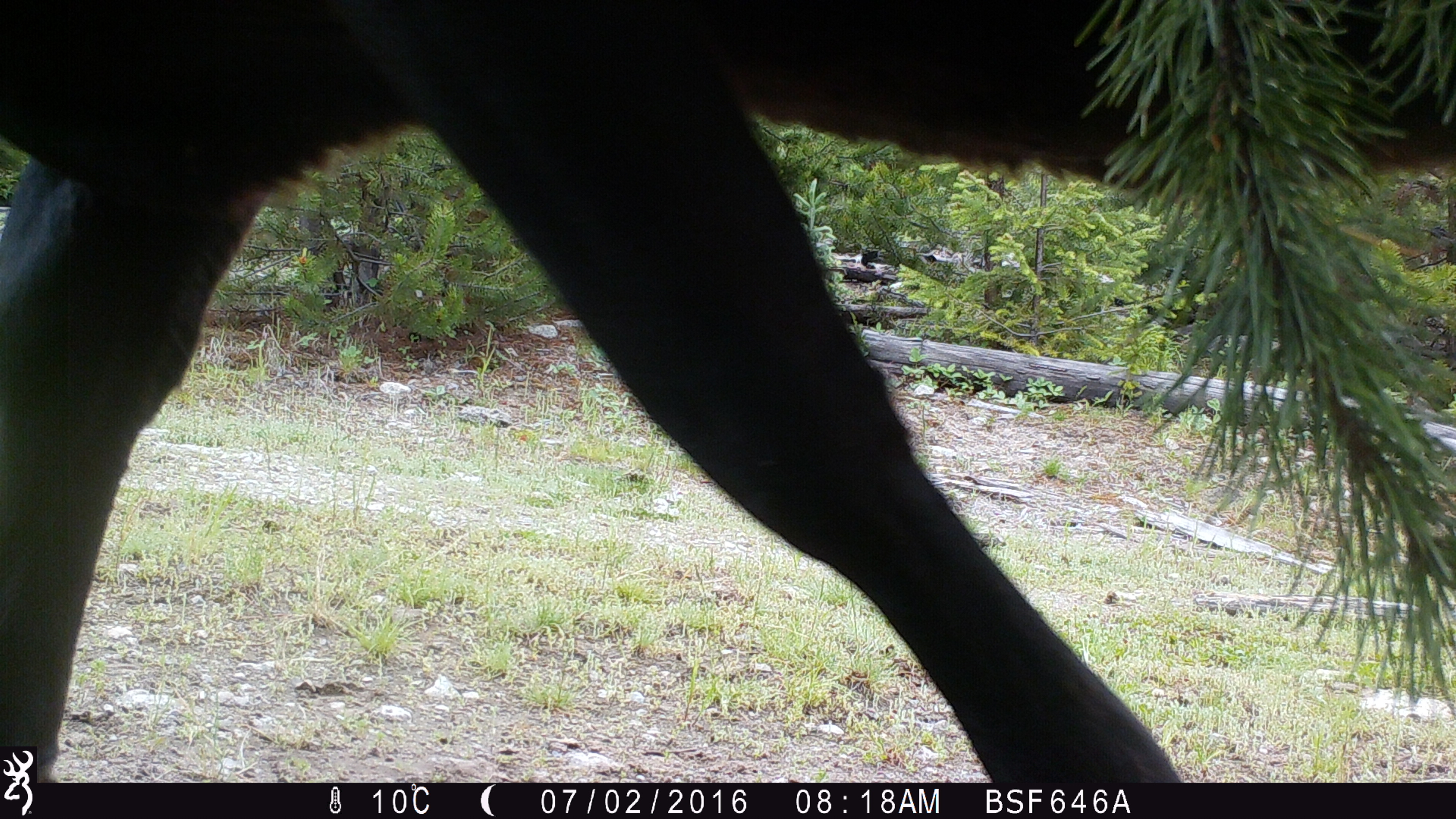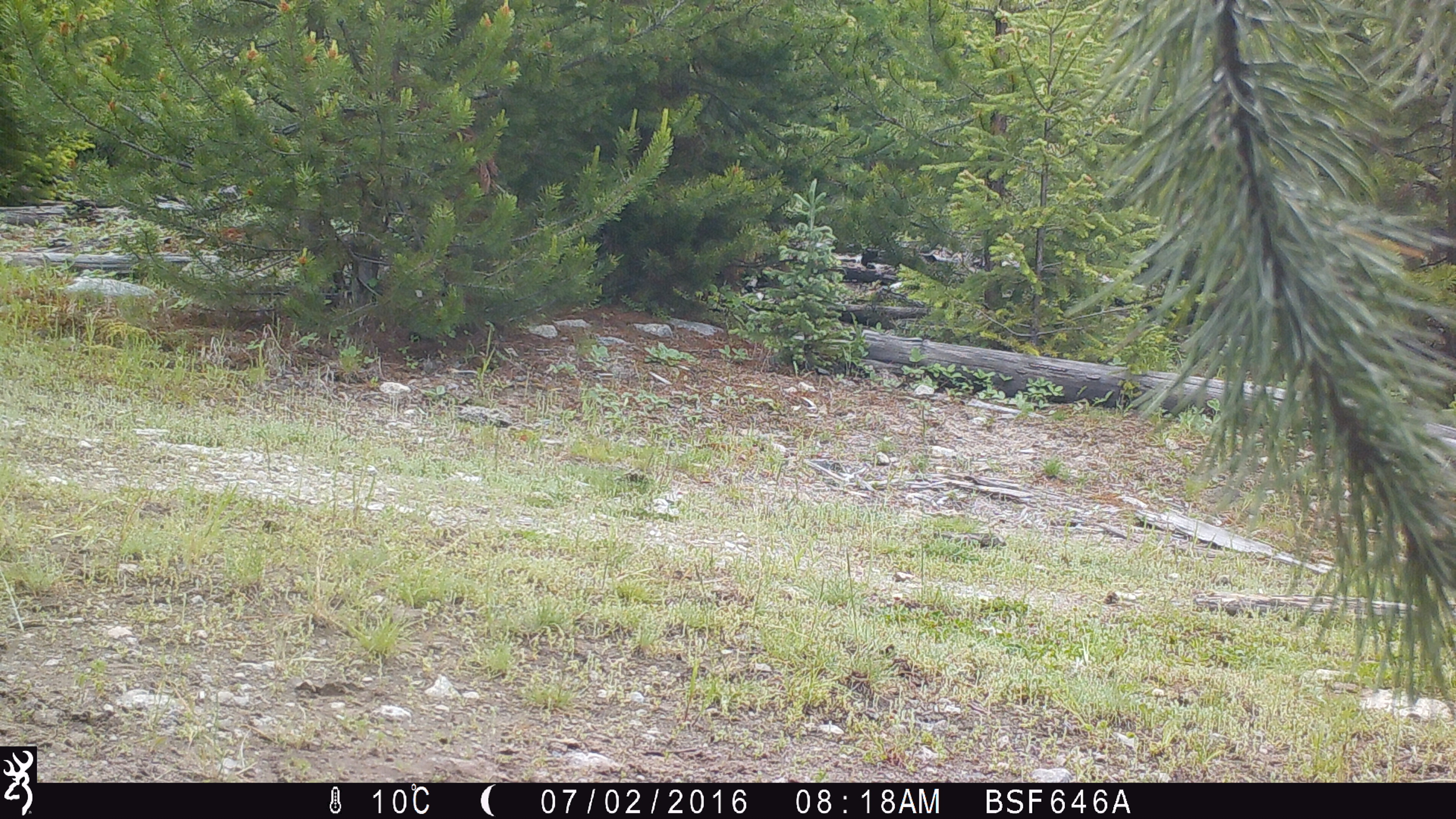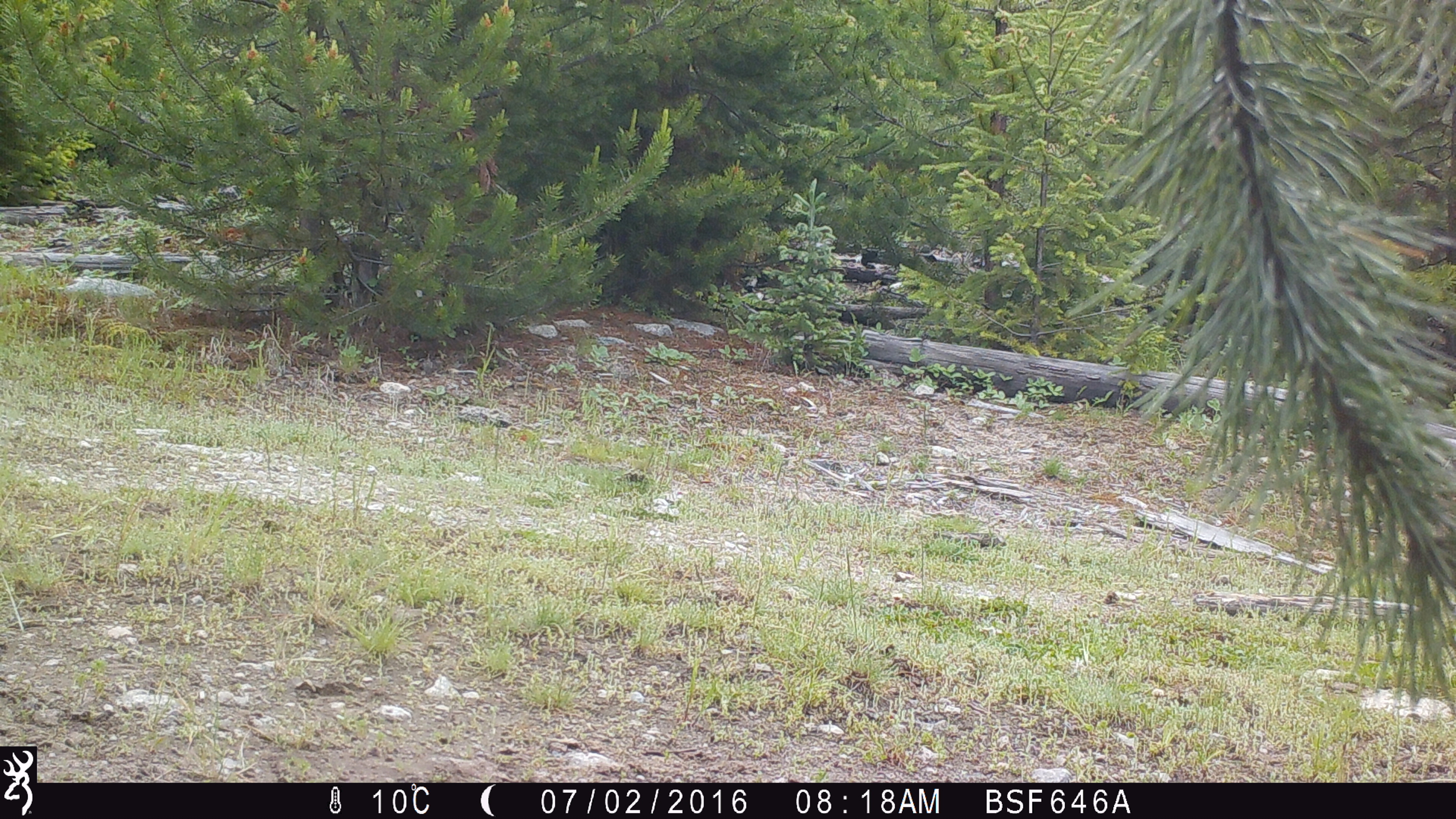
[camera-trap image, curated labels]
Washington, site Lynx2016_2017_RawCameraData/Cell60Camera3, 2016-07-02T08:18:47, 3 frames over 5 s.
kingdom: Animalia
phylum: Chordata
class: Mammalia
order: Artiodactyla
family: Bovidae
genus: Bos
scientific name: Bos taurus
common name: domestic cattle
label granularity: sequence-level